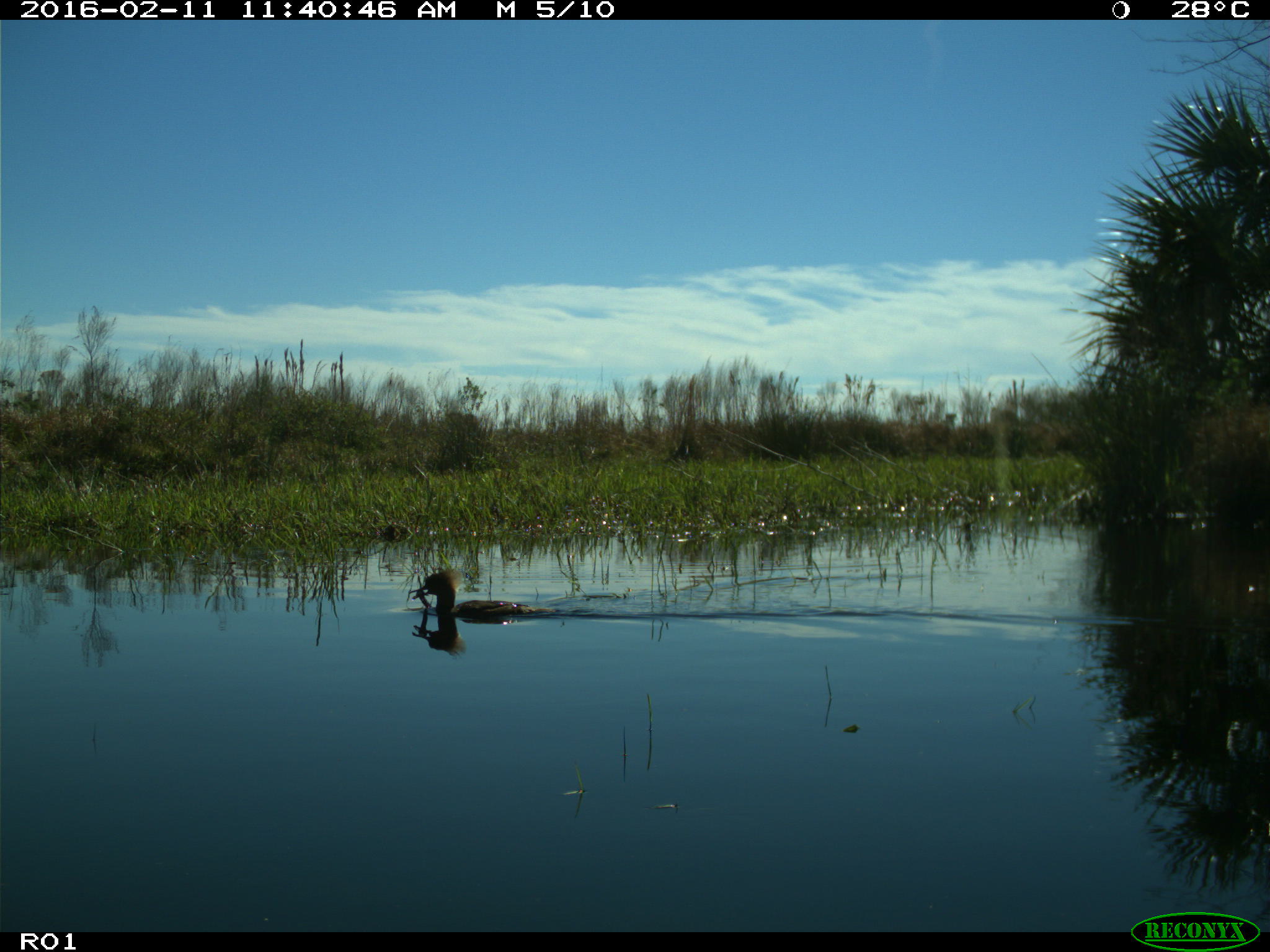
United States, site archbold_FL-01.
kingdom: Animalia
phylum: Chordata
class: Aves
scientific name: Aves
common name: birds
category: unidentified bird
Unidentified bird (birds) (Aves).